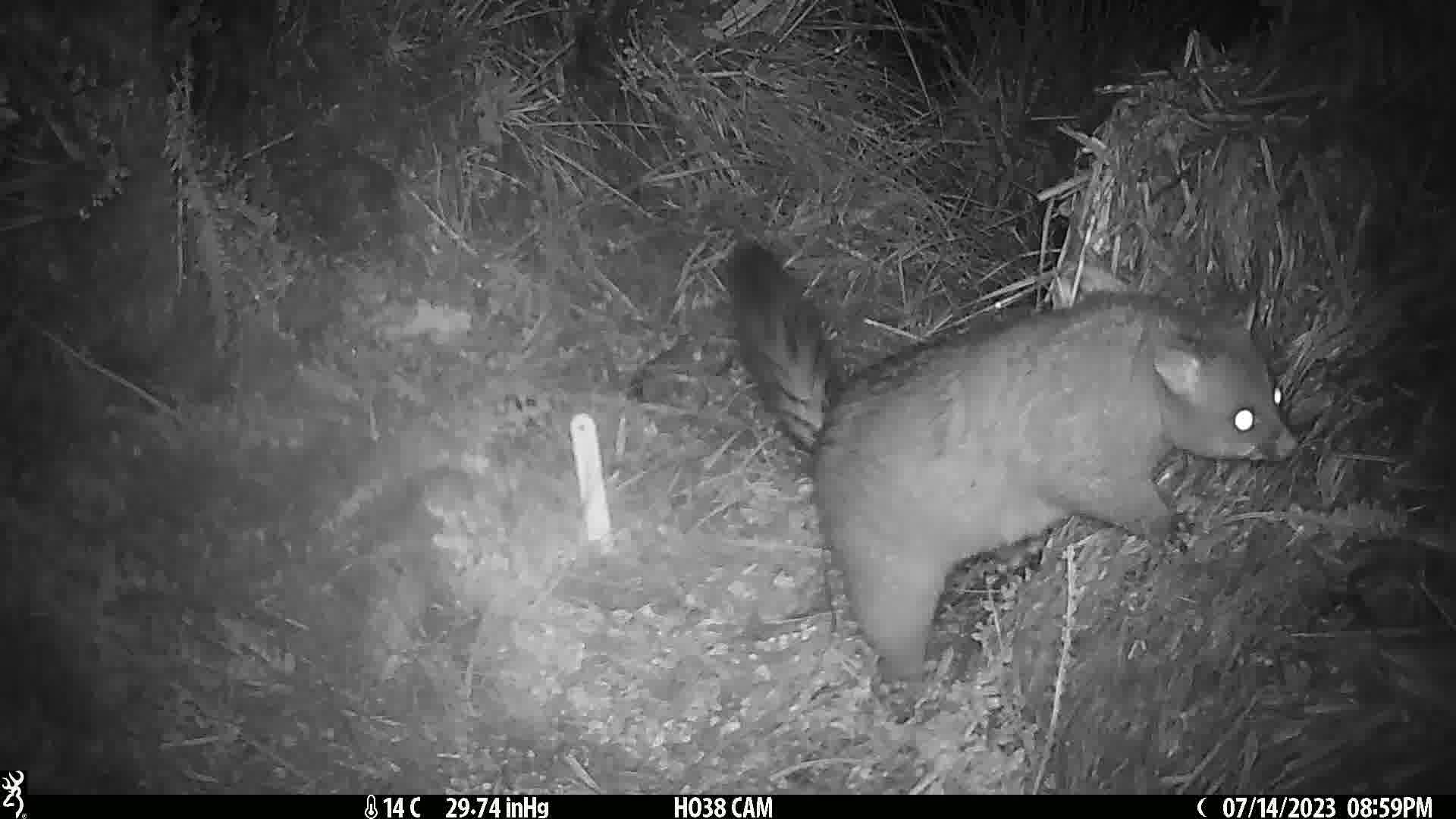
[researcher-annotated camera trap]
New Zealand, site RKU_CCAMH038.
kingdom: Animalia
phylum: Chordata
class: Mammalia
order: Diprotodontia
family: Phalangeridae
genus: Trichosurus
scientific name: Trichosurus vulpecula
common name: common brushtail possum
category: possum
Possum (common brushtail possum) (Trichosurus vulpecula).